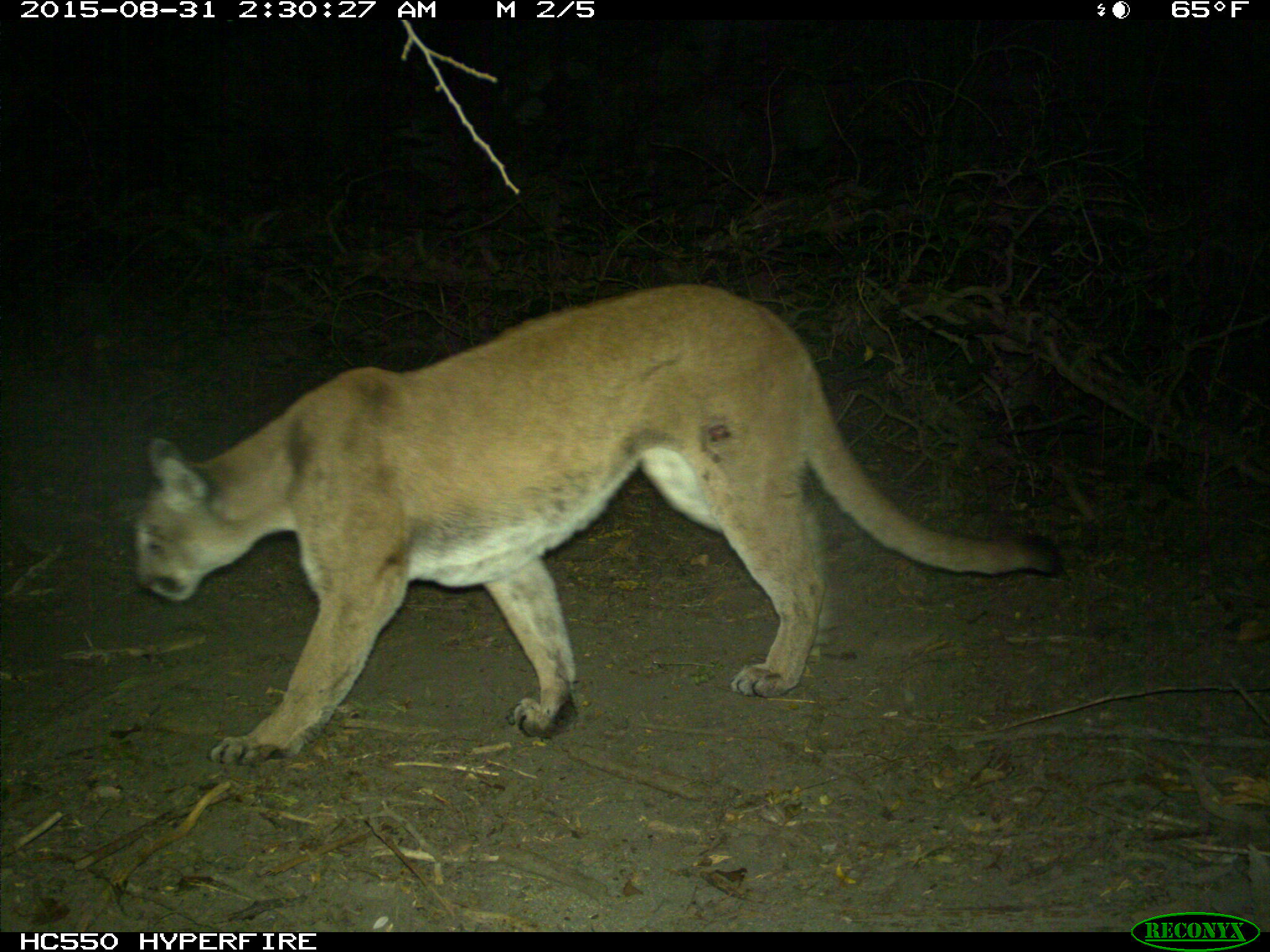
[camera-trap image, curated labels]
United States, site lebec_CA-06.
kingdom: Animalia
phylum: Chordata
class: Mammalia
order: Carnivora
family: Felidae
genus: Puma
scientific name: Puma concolor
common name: mountain lion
Puma concolor (mountain lion).